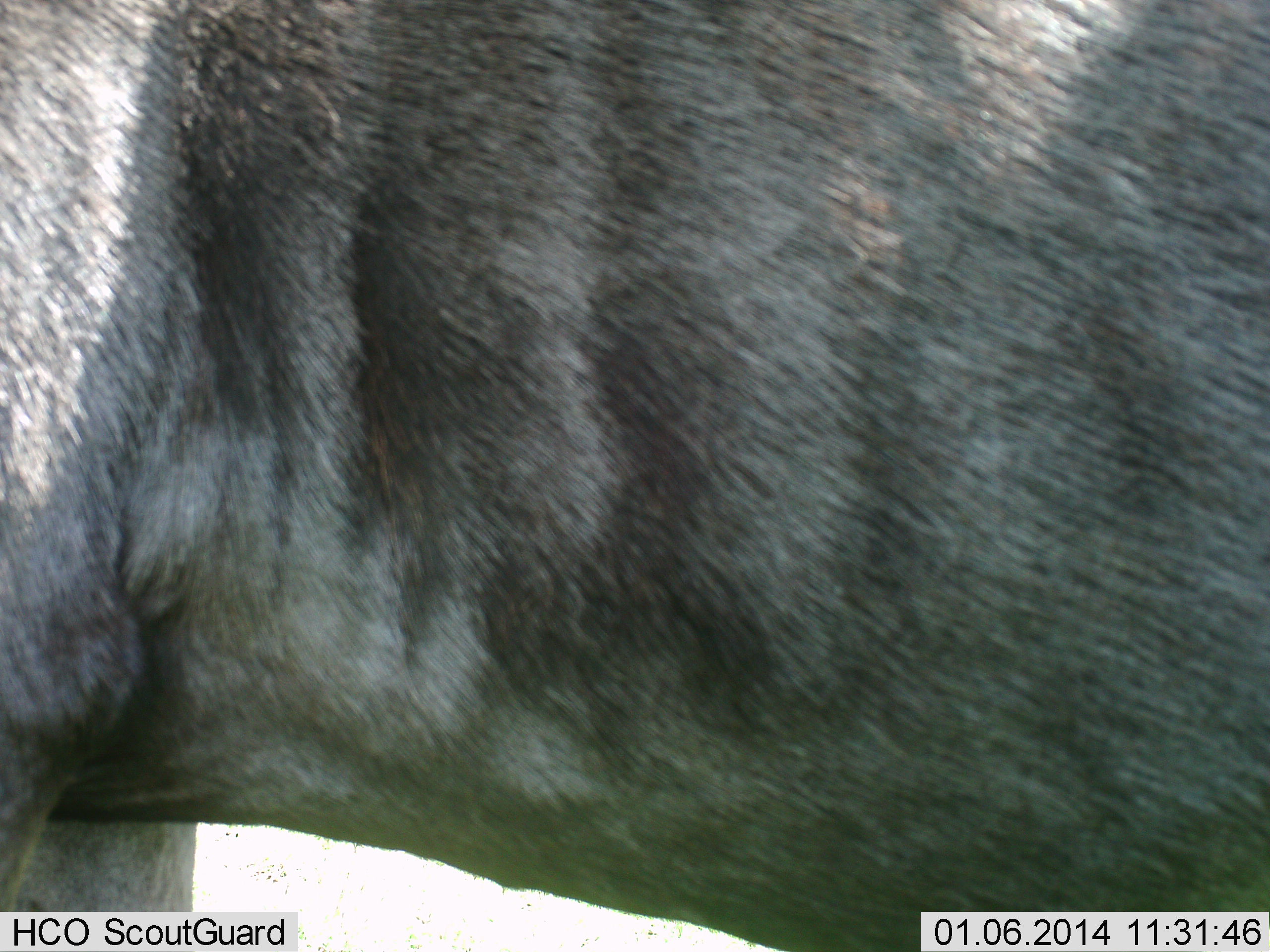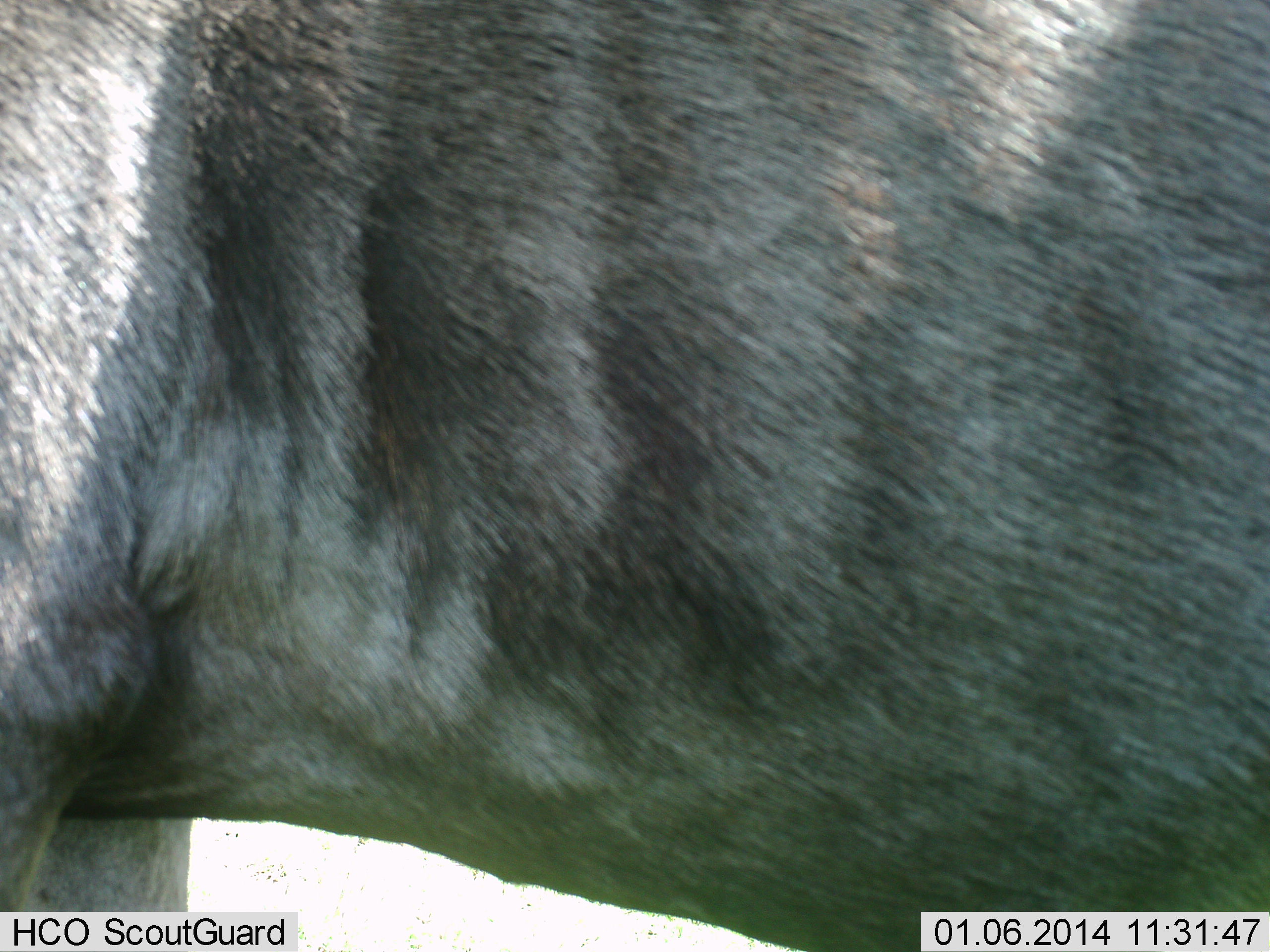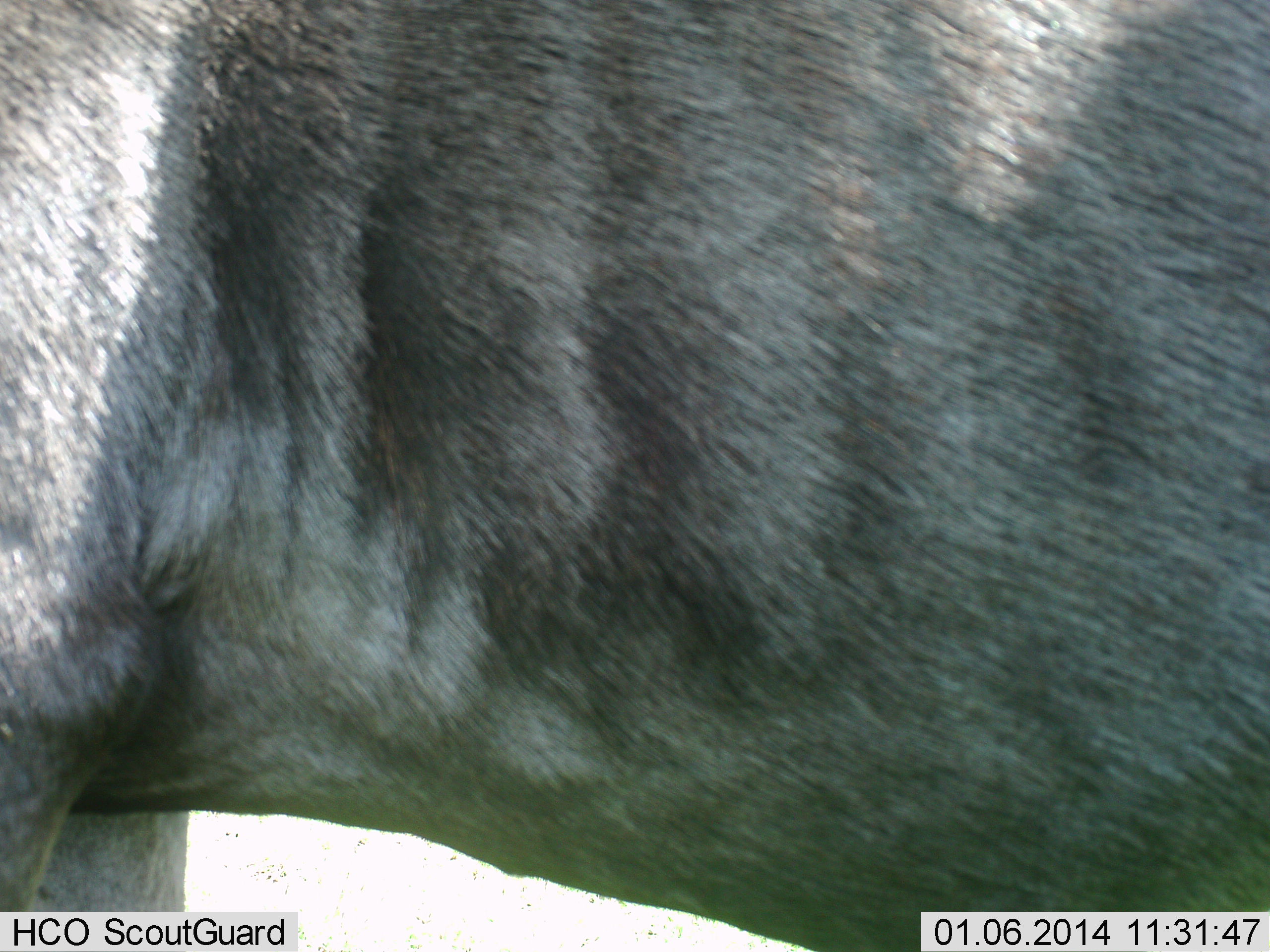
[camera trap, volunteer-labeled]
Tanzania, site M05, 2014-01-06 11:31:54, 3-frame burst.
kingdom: Animalia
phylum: Chordata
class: Mammalia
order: Artiodactyla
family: Bovidae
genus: Connochaetes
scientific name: Connochaetes taurinus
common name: blue wildebeest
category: wildebeest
Wildebeest (blue wildebeest) (Connochaetes taurinus), count 1. Behavior (volunteer vote fractions): standing 100%, resting 0%, moving 0%, interacting 0%. Young present (vote fraction): 0%. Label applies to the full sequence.